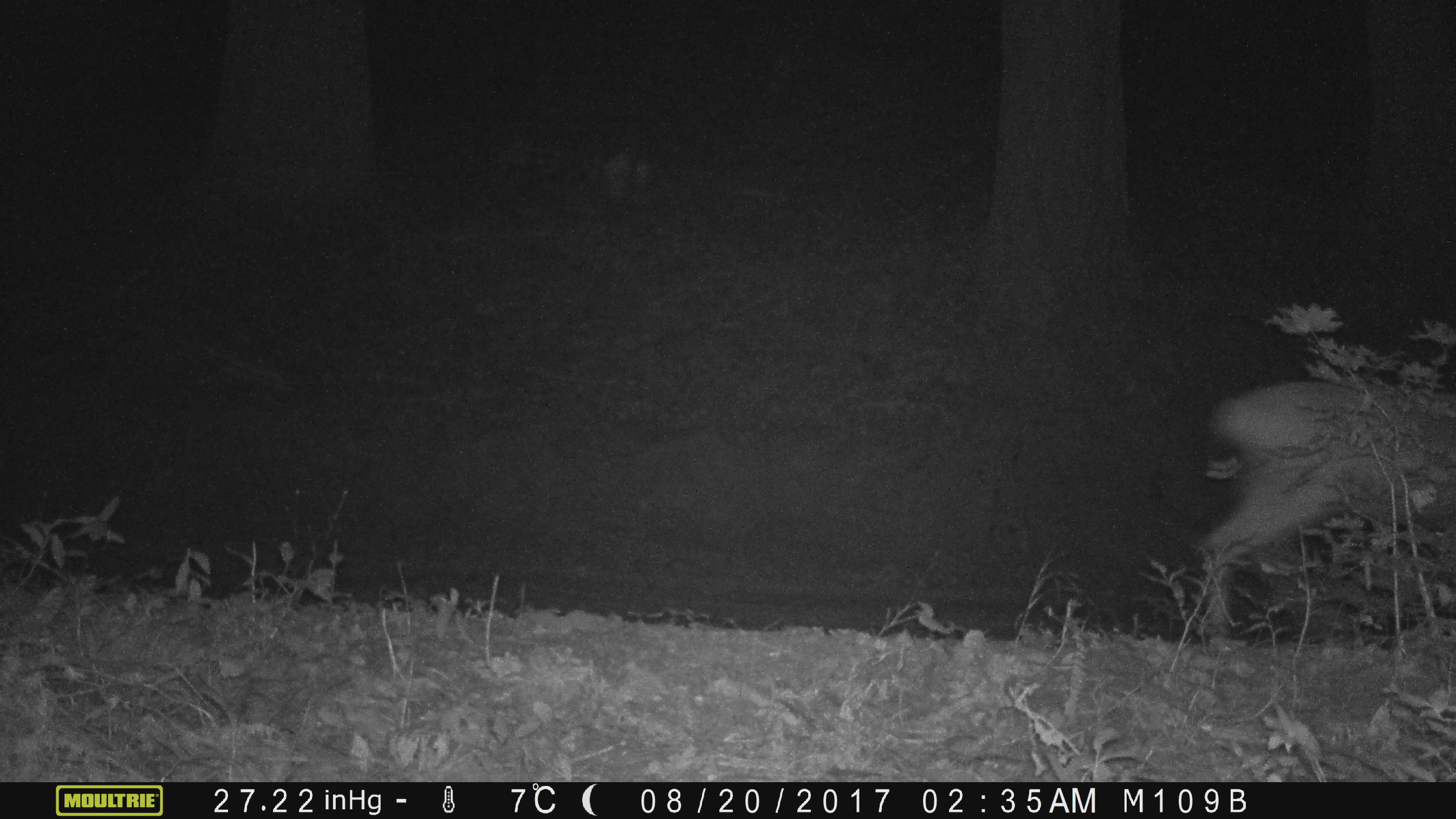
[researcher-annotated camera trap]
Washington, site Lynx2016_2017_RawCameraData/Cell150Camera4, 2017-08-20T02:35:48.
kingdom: Animalia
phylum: Chordata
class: Mammalia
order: Artiodactyla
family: Cervidae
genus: Odocoileus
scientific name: Odocoileus hemionus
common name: mule deer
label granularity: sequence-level